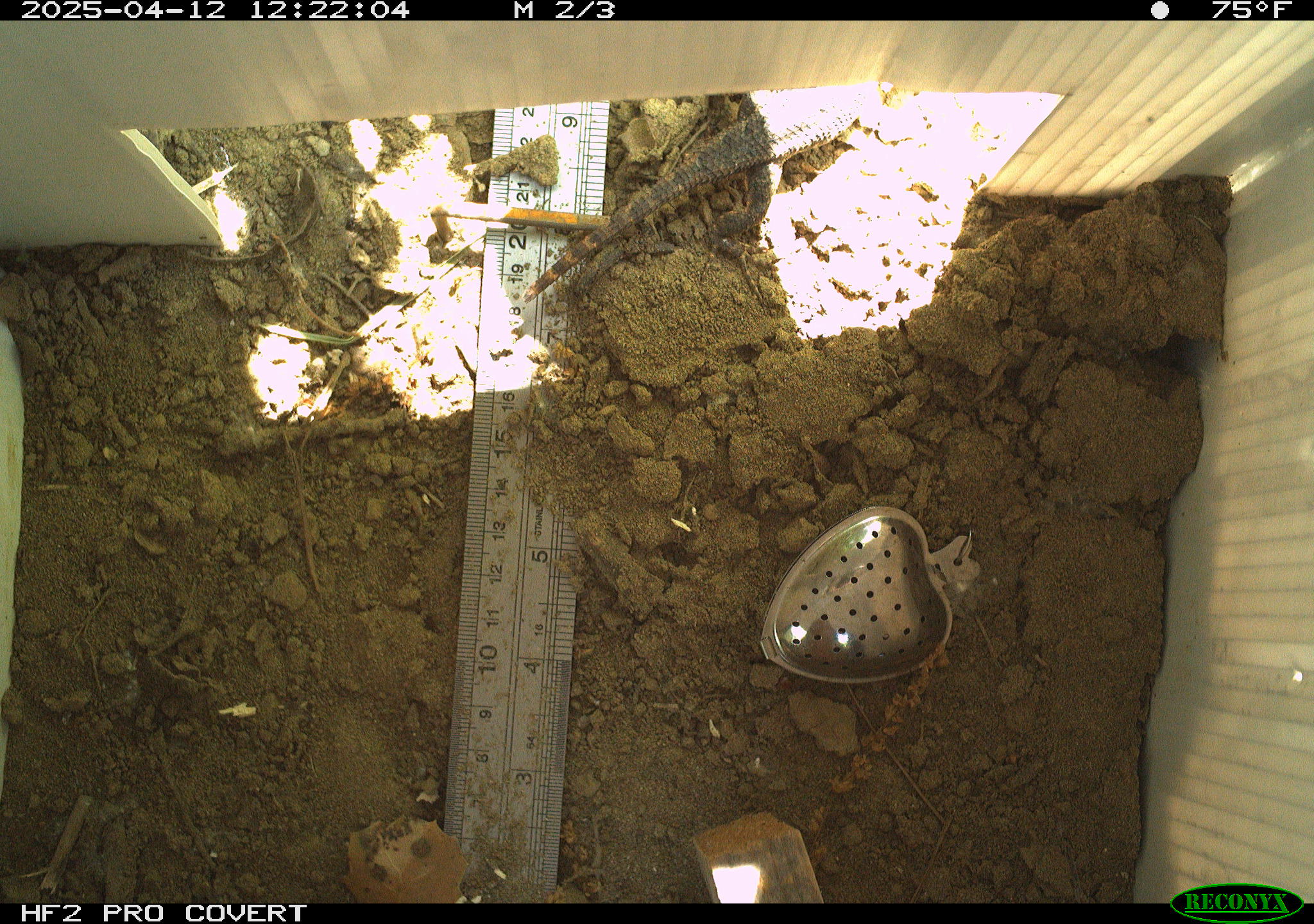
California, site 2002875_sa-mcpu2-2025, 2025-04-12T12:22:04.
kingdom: Animalia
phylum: Chordata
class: Reptilia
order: Squamata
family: Phrynosomatidae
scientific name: Phrynosomatidae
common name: north american spiny lizards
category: sceloporus/uta species